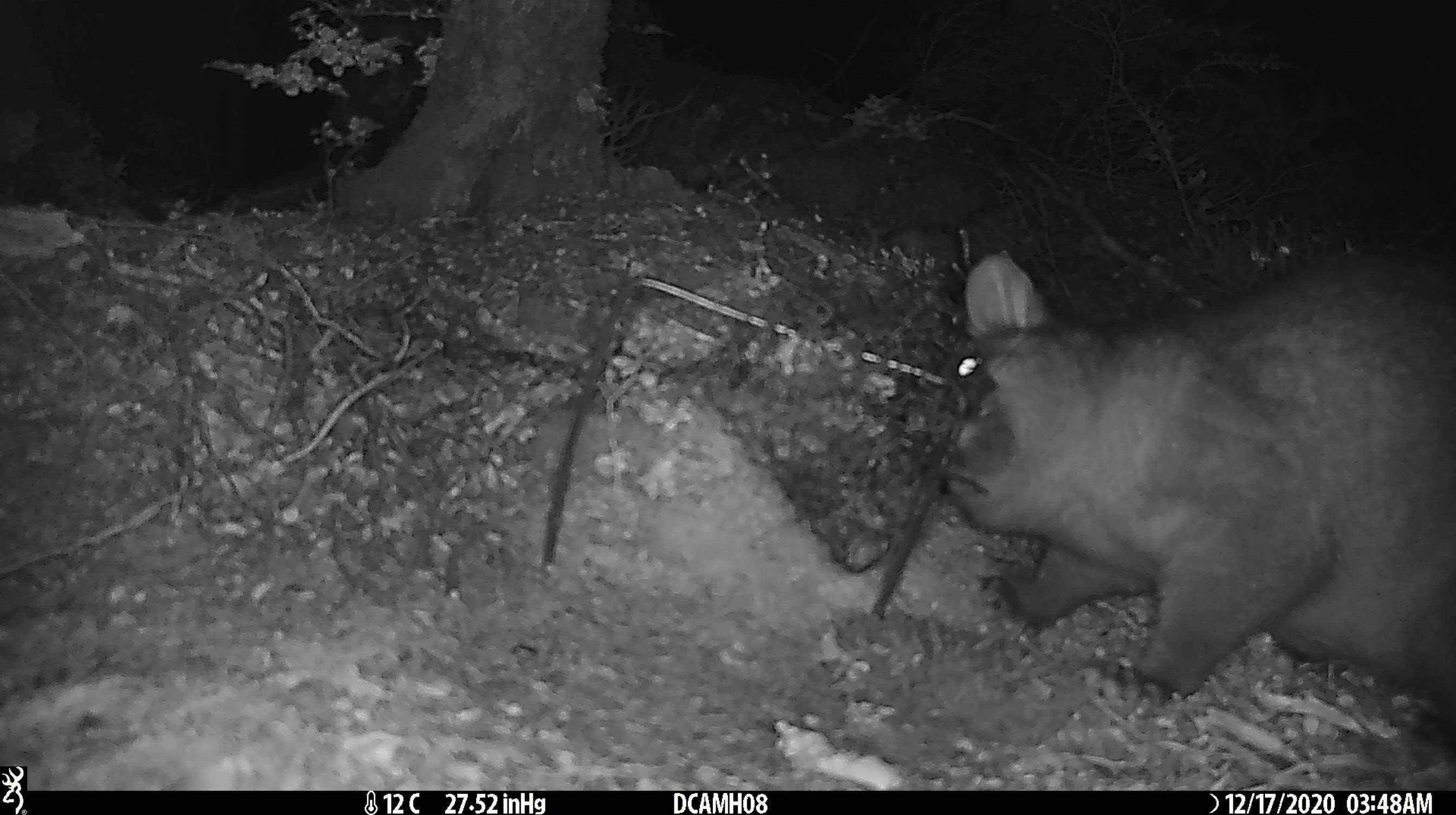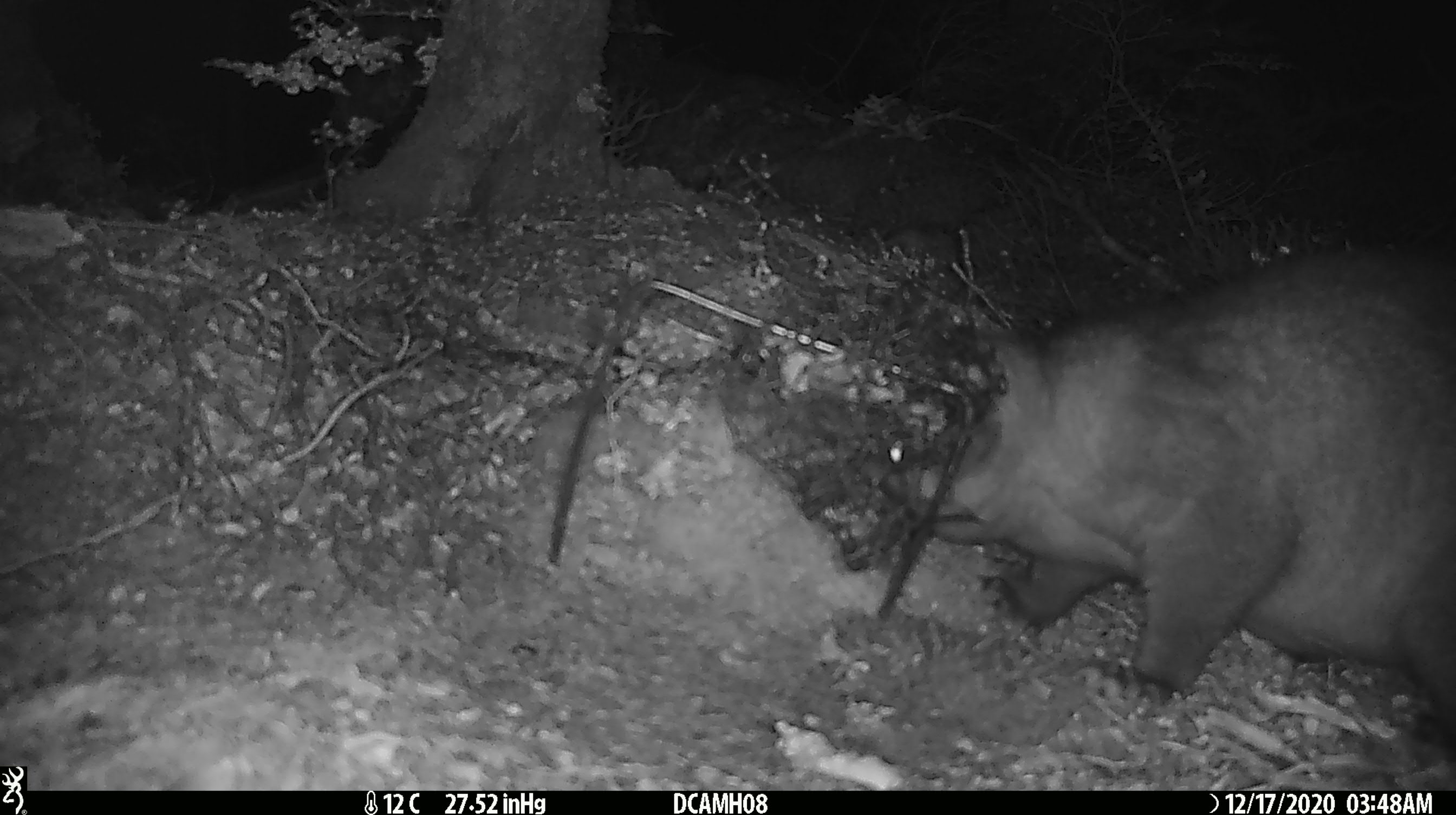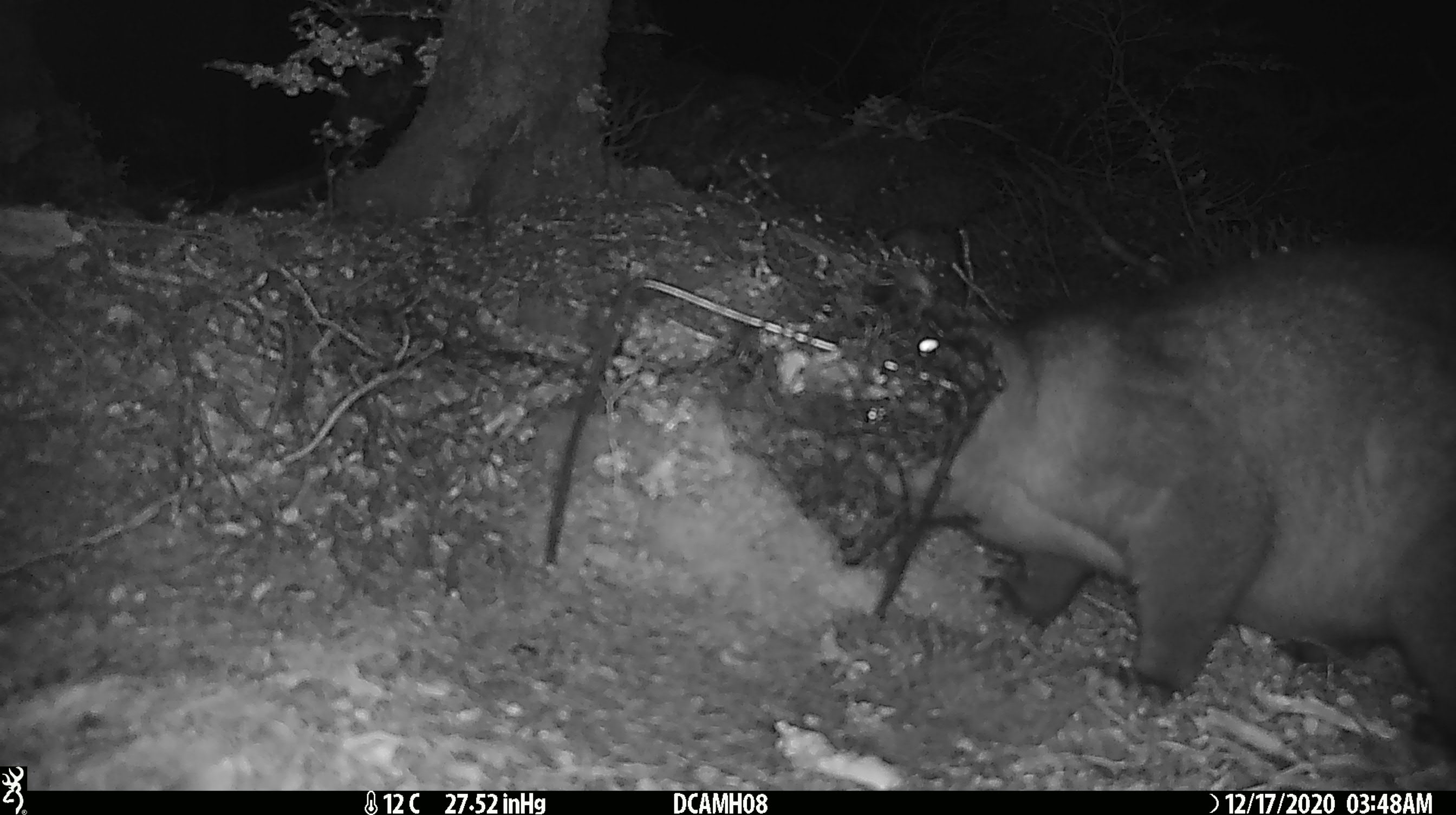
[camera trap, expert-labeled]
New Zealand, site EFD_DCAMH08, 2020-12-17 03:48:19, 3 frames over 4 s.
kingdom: Animalia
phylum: Chordata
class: Mammalia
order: Diprotodontia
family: Phalangeridae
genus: Trichosurus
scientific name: Trichosurus vulpecula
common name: common brushtail possum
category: possum